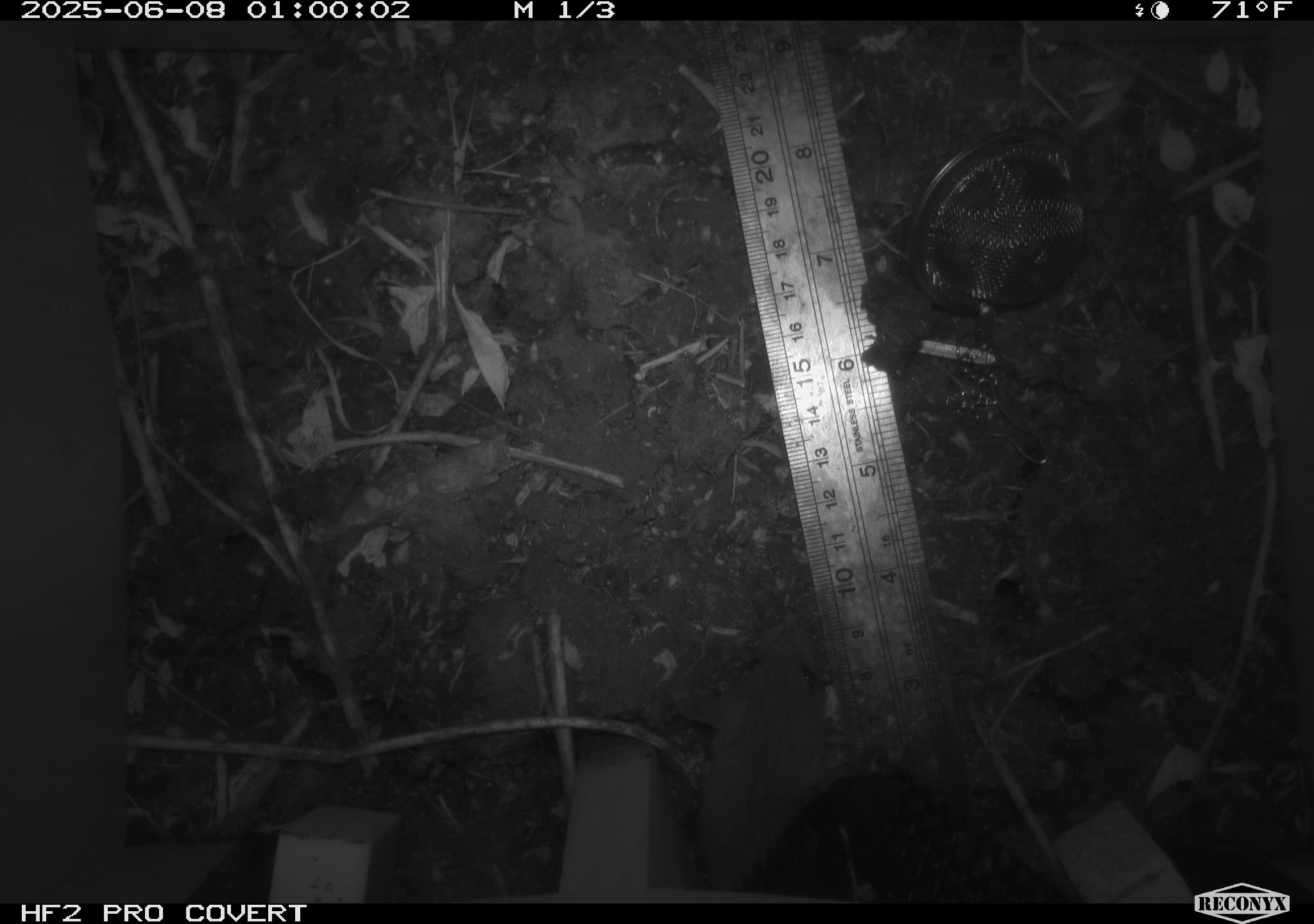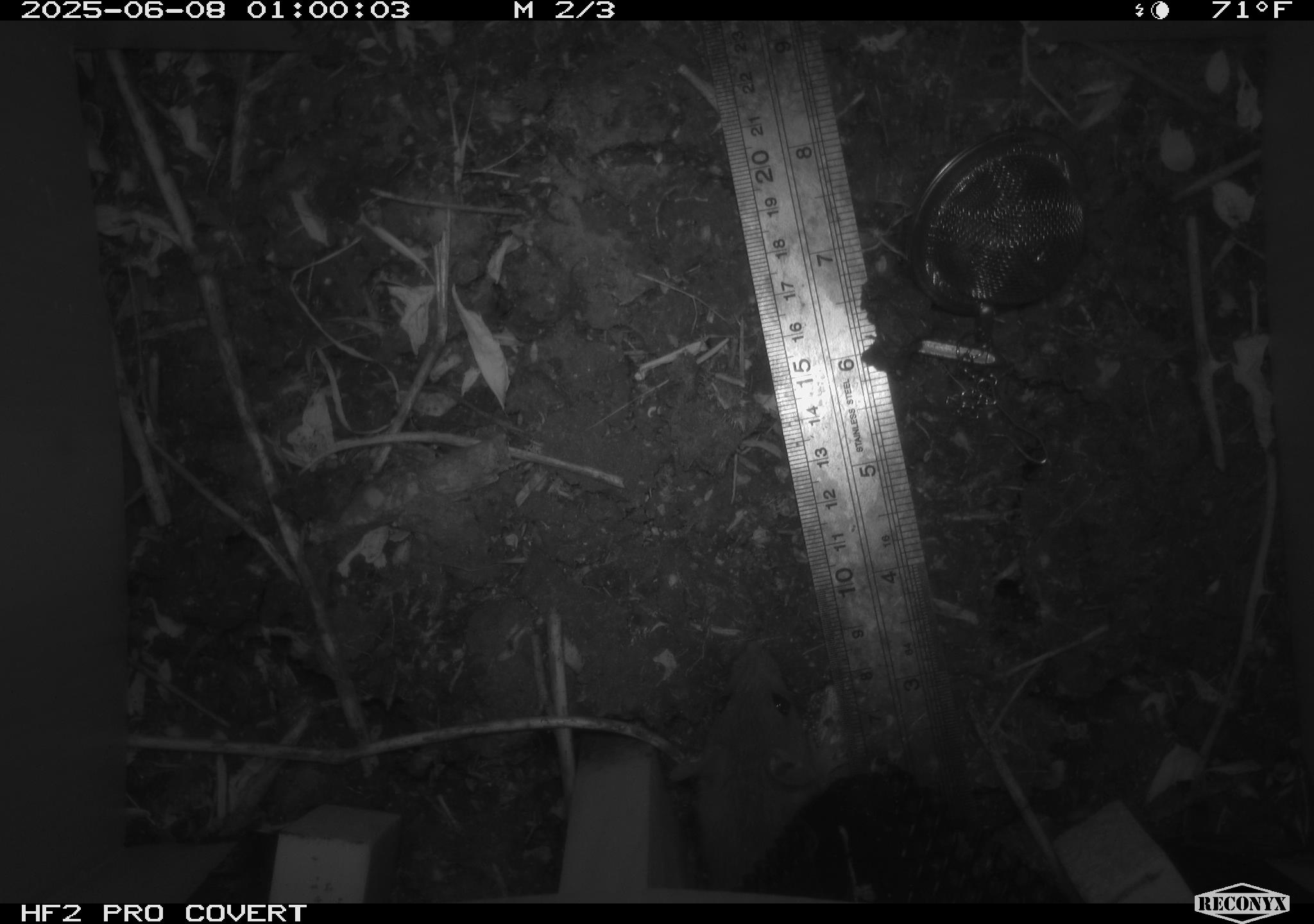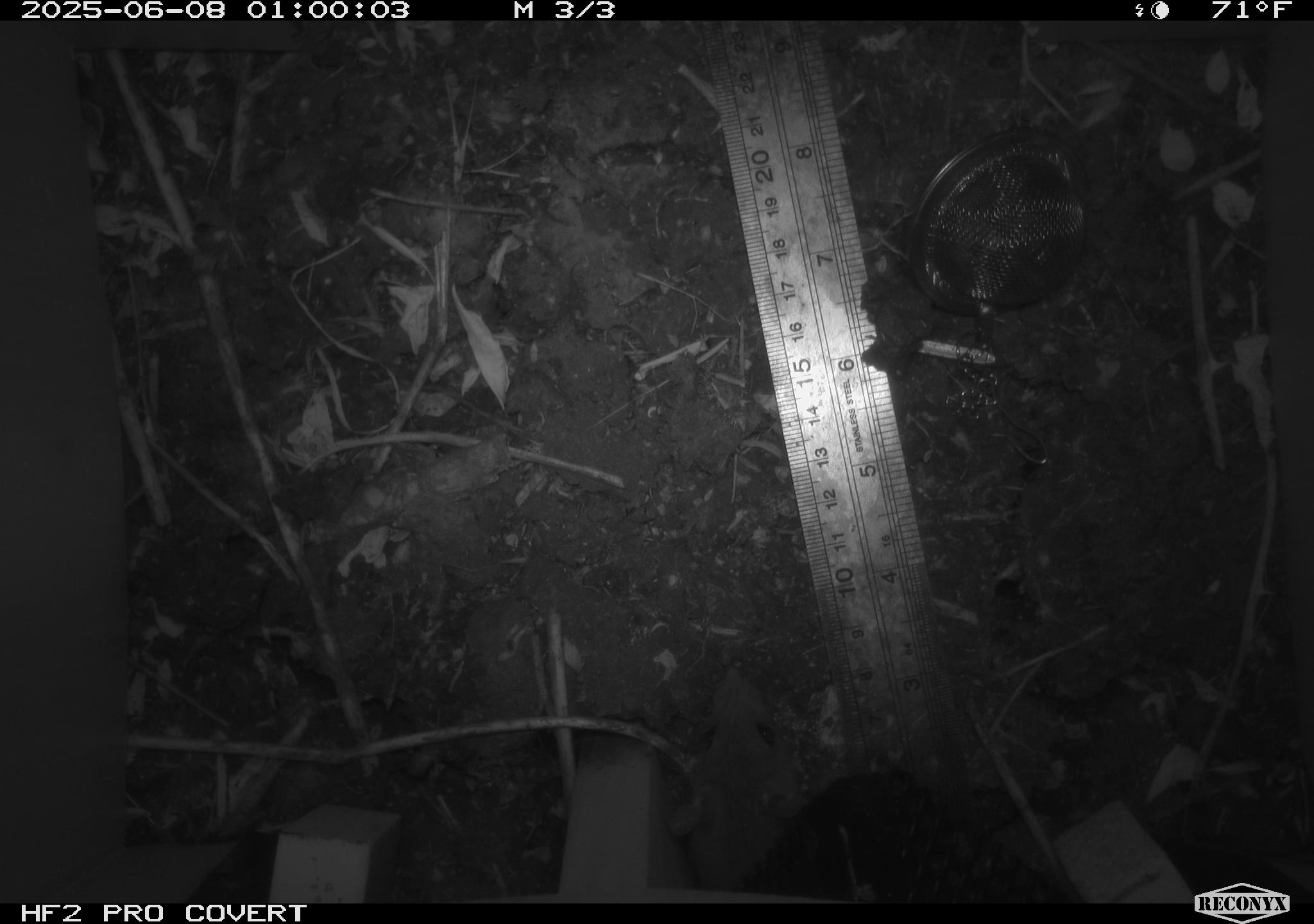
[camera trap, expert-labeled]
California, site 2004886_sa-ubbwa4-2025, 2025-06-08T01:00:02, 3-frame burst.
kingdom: Animalia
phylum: Chordata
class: Mammalia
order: Rodentia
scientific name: Rodentia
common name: rodent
Rodent (Rodentia).